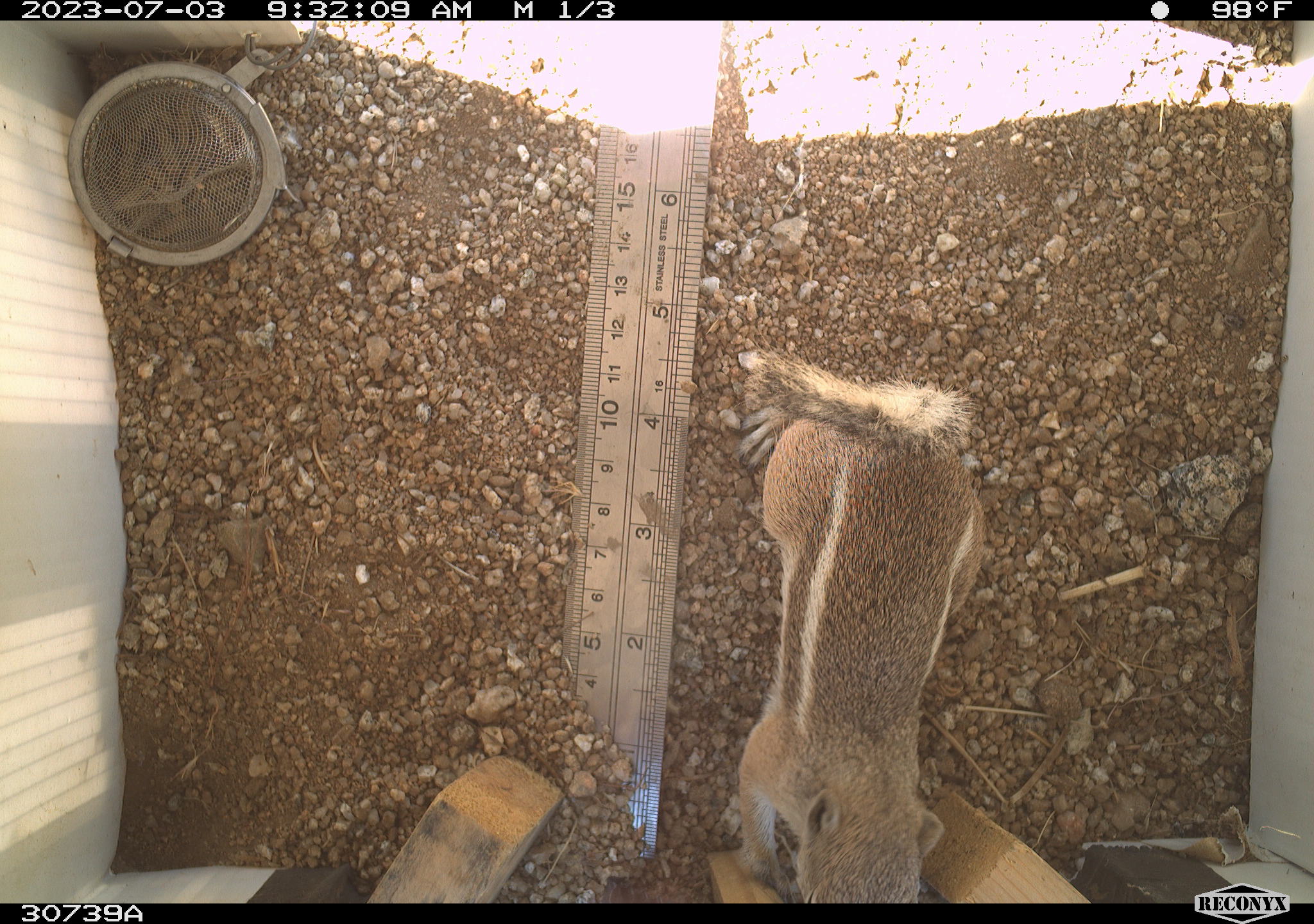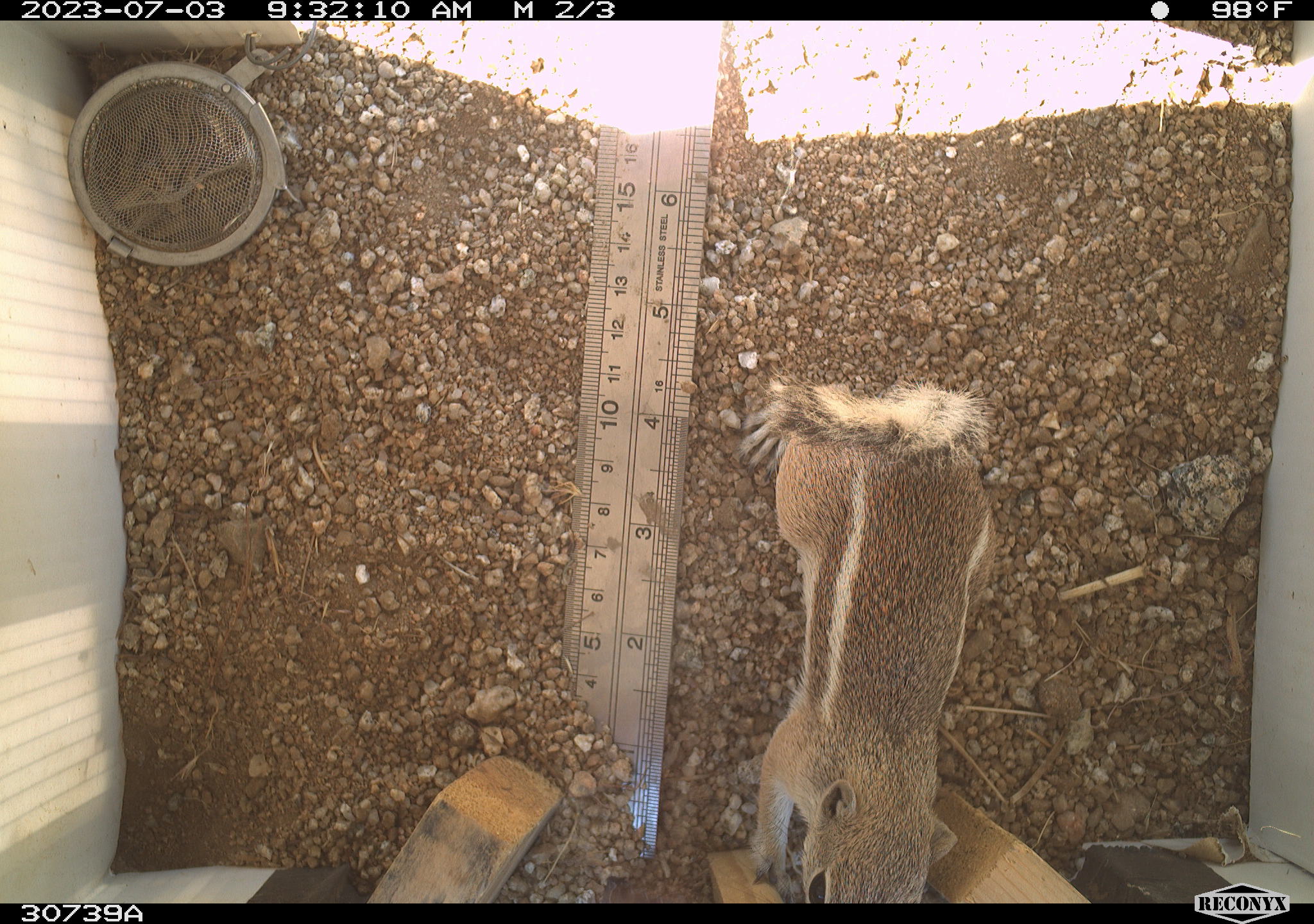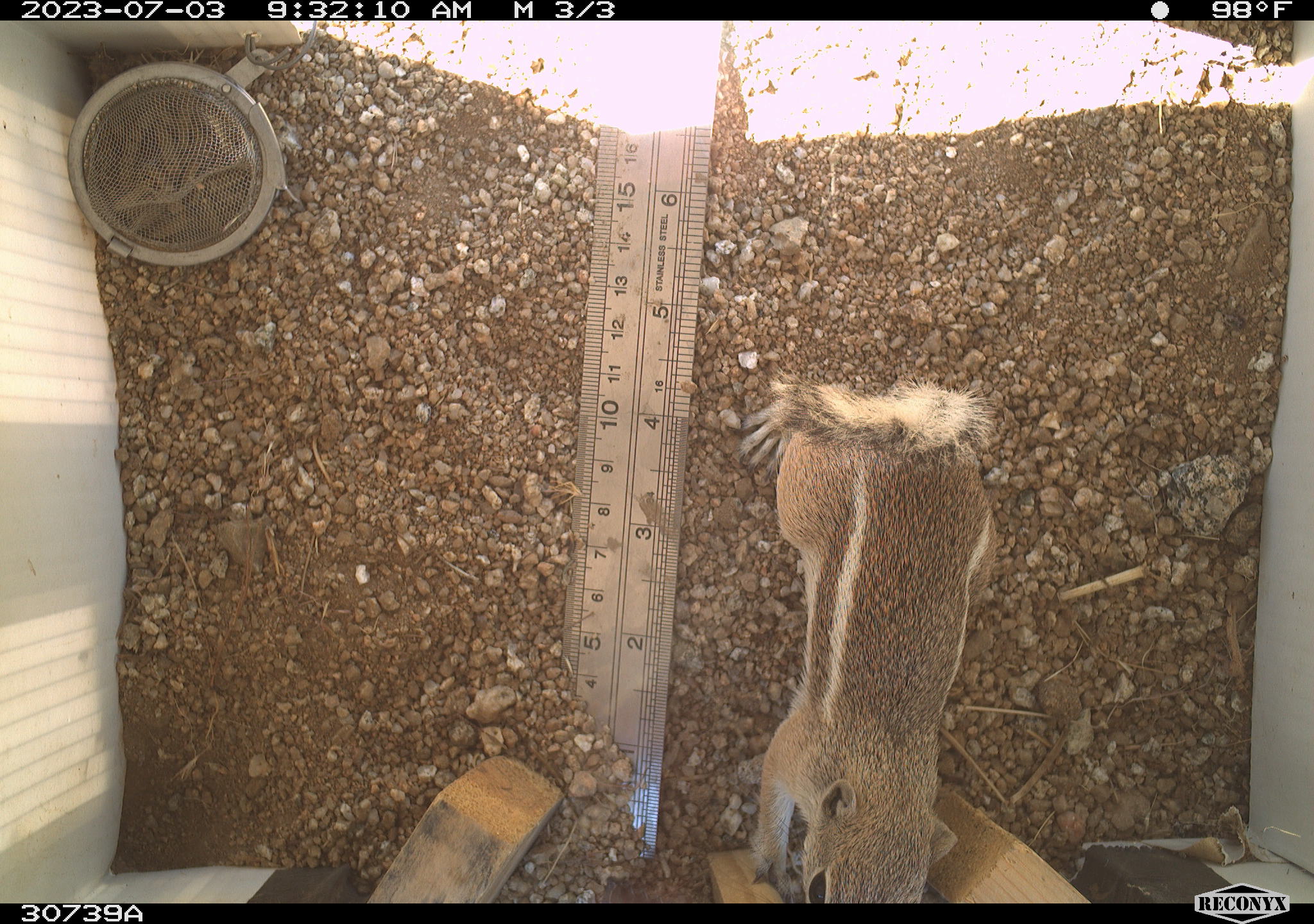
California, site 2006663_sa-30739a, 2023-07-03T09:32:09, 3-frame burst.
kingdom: Animalia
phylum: Chordata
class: Mammalia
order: Rodentia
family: Sciuridae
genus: Ammospermophilus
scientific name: Ammospermophilus leucurus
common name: white-tailed antelope squirrel